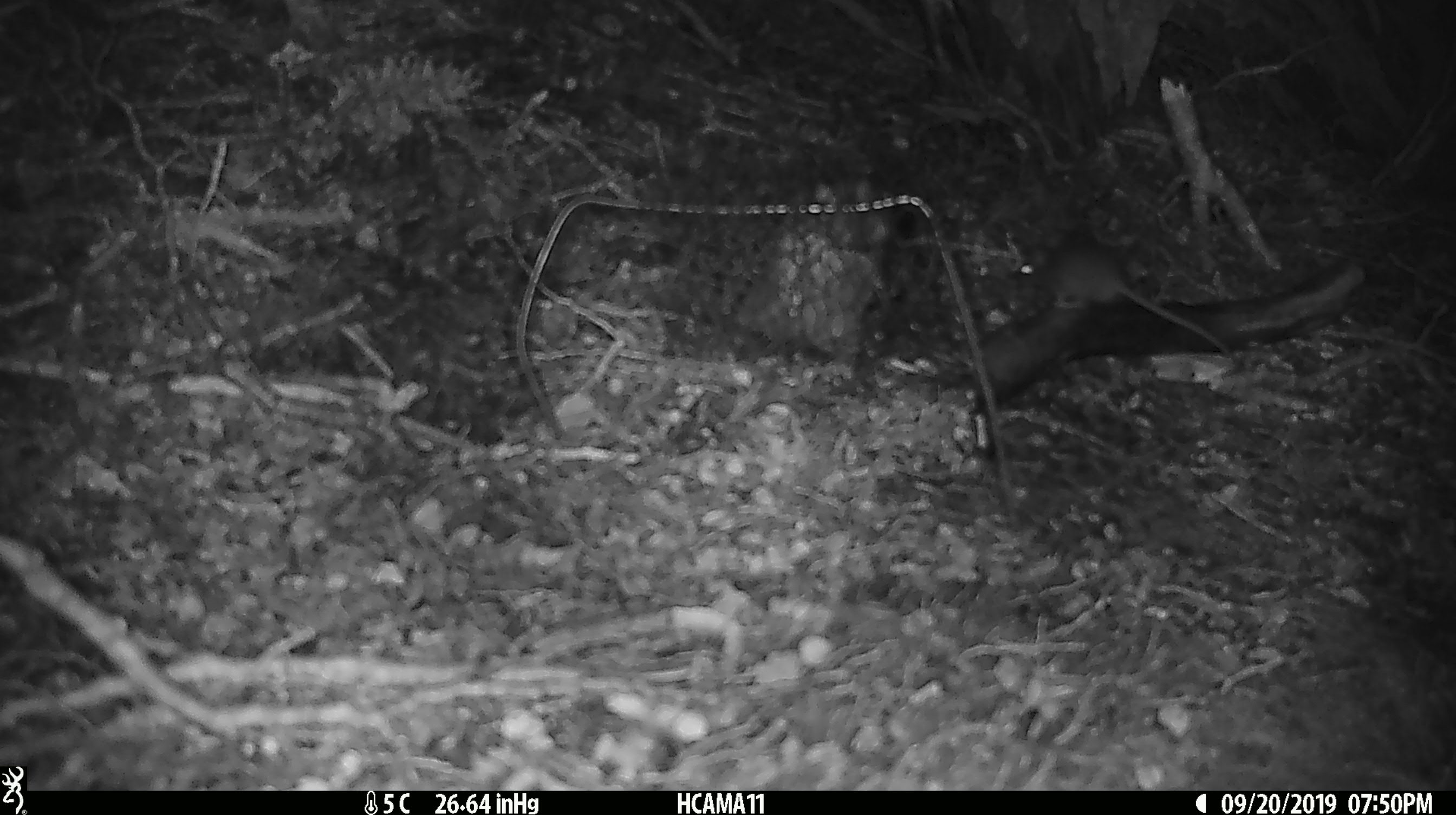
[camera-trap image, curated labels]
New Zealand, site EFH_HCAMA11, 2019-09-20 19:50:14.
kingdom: Animalia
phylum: Chordata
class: Mammalia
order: Rodentia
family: Muridae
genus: Mus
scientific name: Mus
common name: mouse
Mouse (Mus).